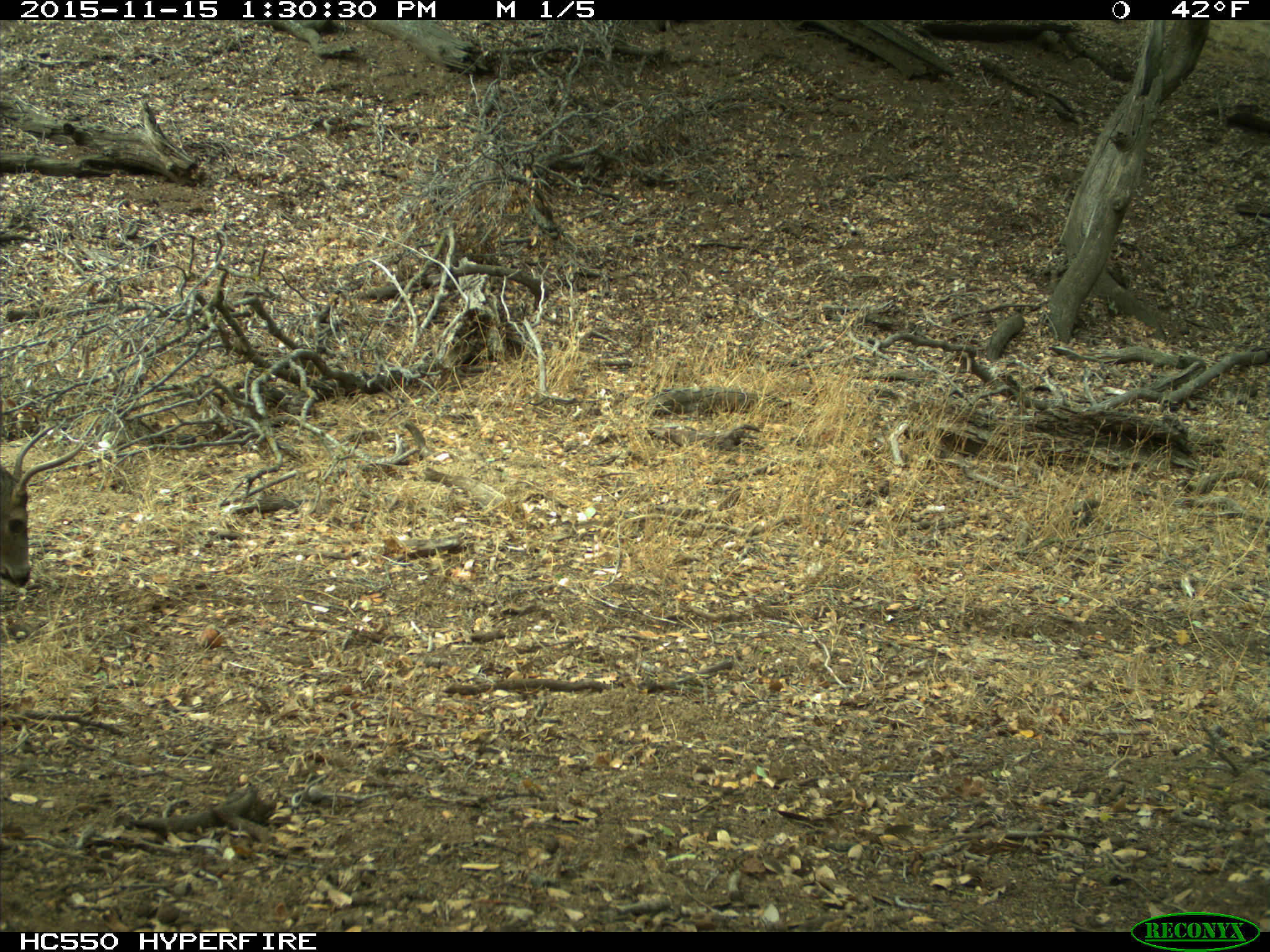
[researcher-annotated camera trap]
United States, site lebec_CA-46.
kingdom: Animalia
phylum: Chordata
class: Mammalia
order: Artiodactyla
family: Cervidae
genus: Odocoileus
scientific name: Odocoileus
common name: deer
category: unidentified deer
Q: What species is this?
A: Unidentified deer (deer) (Odocoileus).